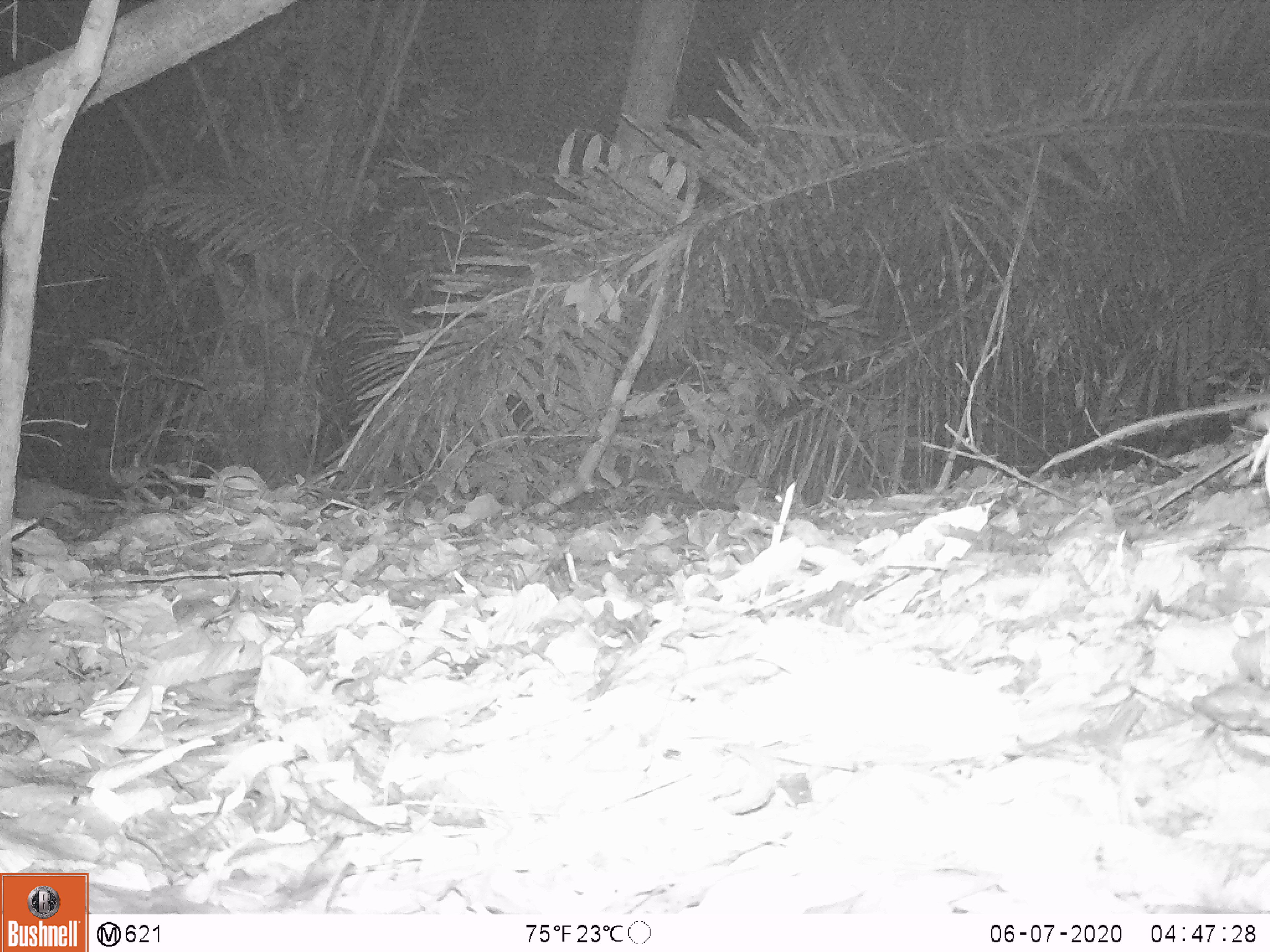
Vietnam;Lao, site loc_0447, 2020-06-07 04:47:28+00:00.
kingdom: Animalia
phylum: Chordata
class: Mammalia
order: Rodentia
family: Muridae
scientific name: Muridae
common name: old-world mice and rats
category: unidentified murid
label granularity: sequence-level